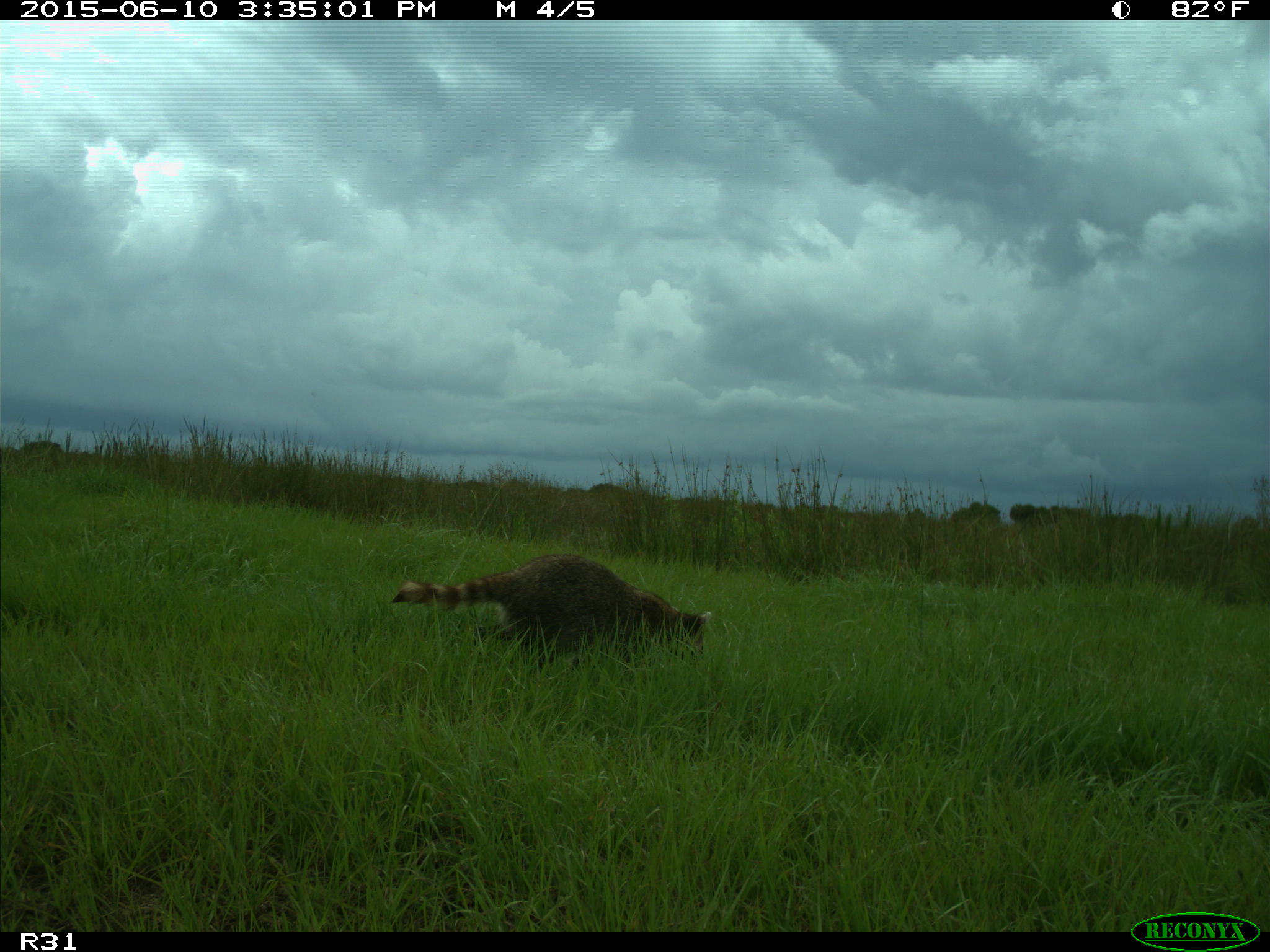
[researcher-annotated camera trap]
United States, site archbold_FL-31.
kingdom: Animalia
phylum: Chordata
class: Mammalia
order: Carnivora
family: Procyonidae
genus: Procyon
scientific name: Procyon lotor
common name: common raccoon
Procyon lotor (common raccoon).